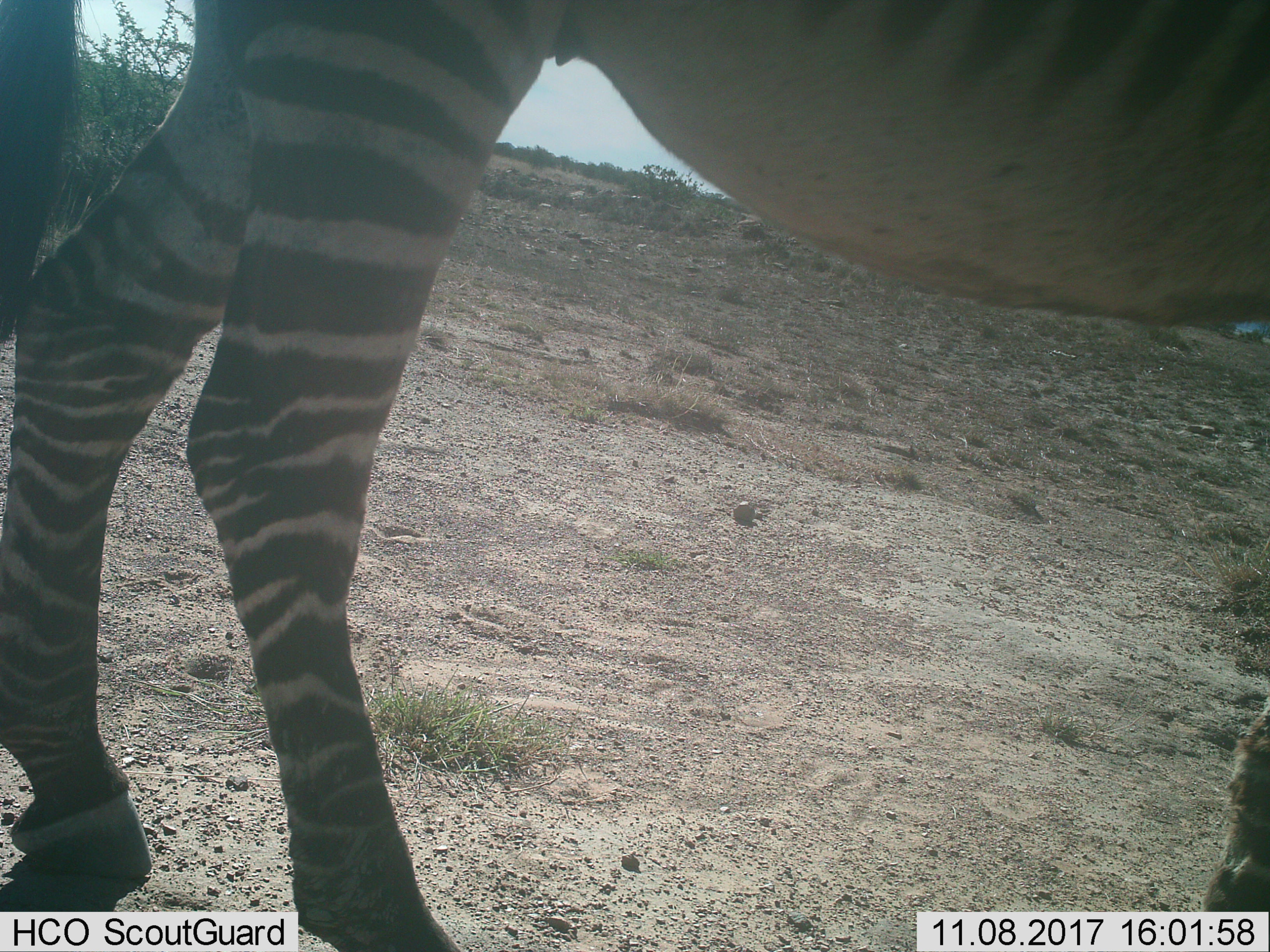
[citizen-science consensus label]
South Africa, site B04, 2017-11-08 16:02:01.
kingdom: Animalia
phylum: Chordata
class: Mammalia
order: Perissodactyla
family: Equidae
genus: Equus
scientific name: Equus zebra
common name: mountain zebra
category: zebramountain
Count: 1.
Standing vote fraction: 25%.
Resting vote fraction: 0%.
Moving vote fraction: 62%.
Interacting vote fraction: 0%.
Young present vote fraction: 0%.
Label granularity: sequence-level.